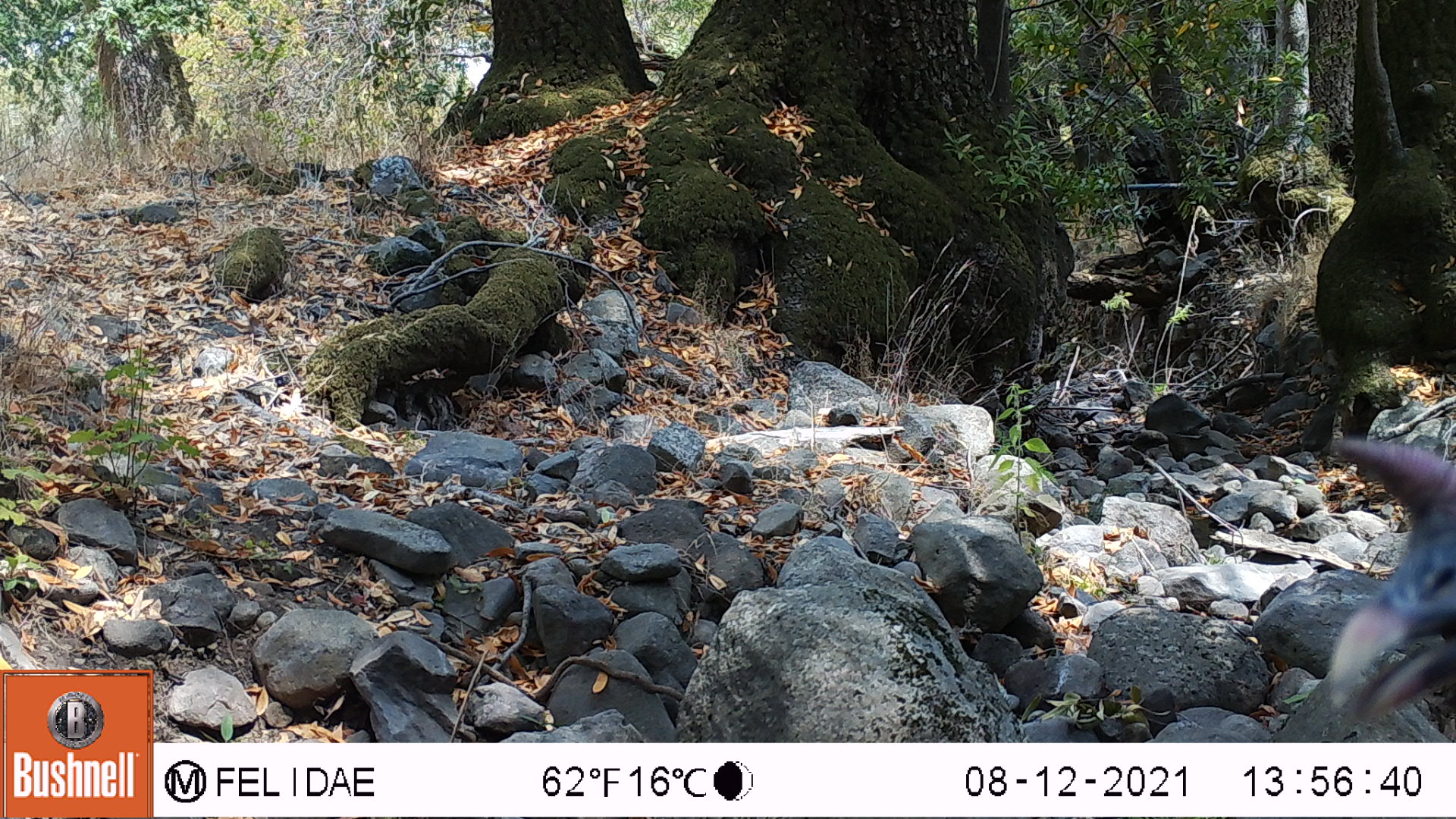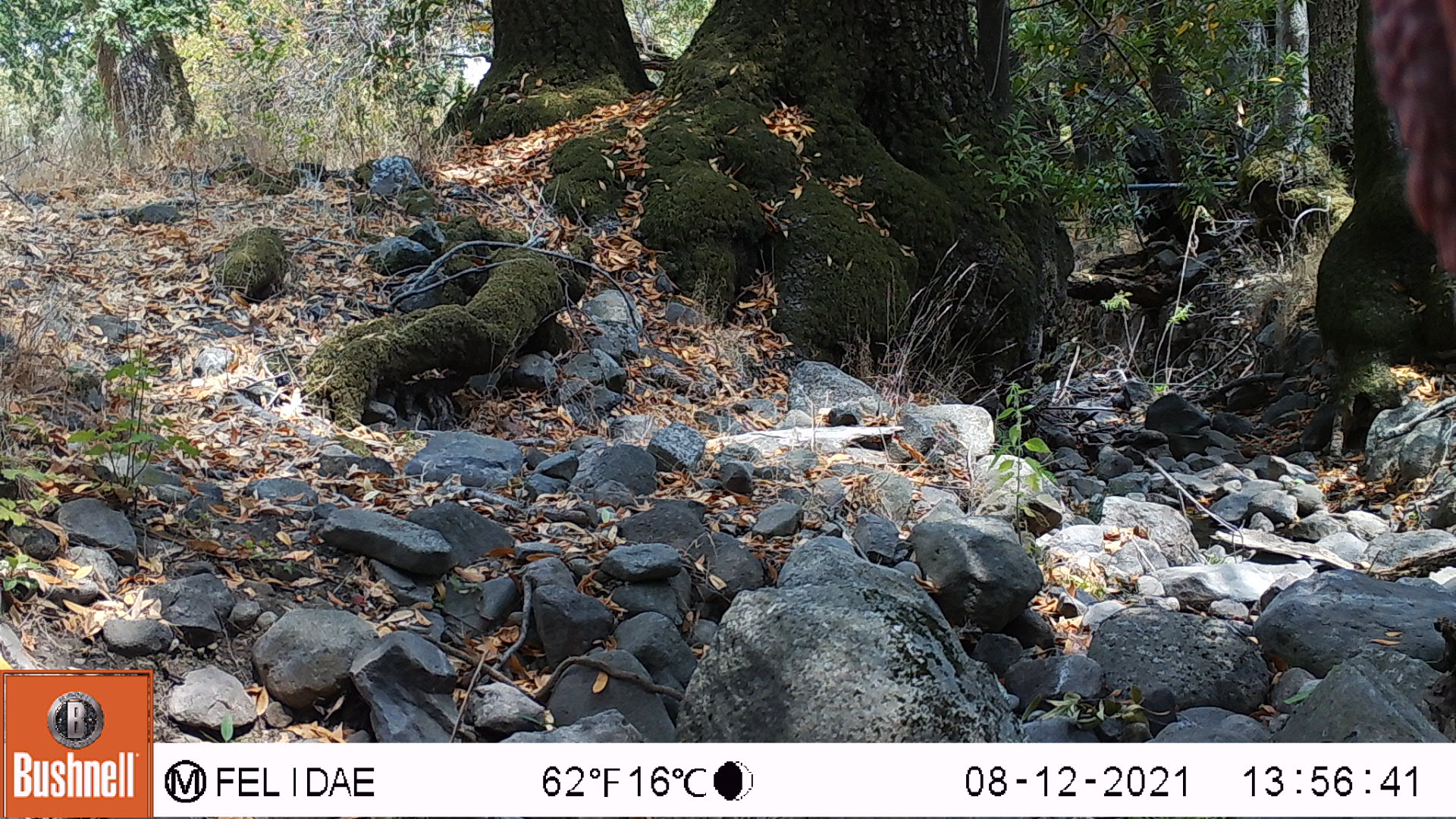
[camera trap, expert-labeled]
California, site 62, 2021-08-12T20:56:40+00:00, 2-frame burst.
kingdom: Animalia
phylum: Chordata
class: Aves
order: Galliformes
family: Phasianidae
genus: Meleagris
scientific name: Meleagris gallopavo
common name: turkey